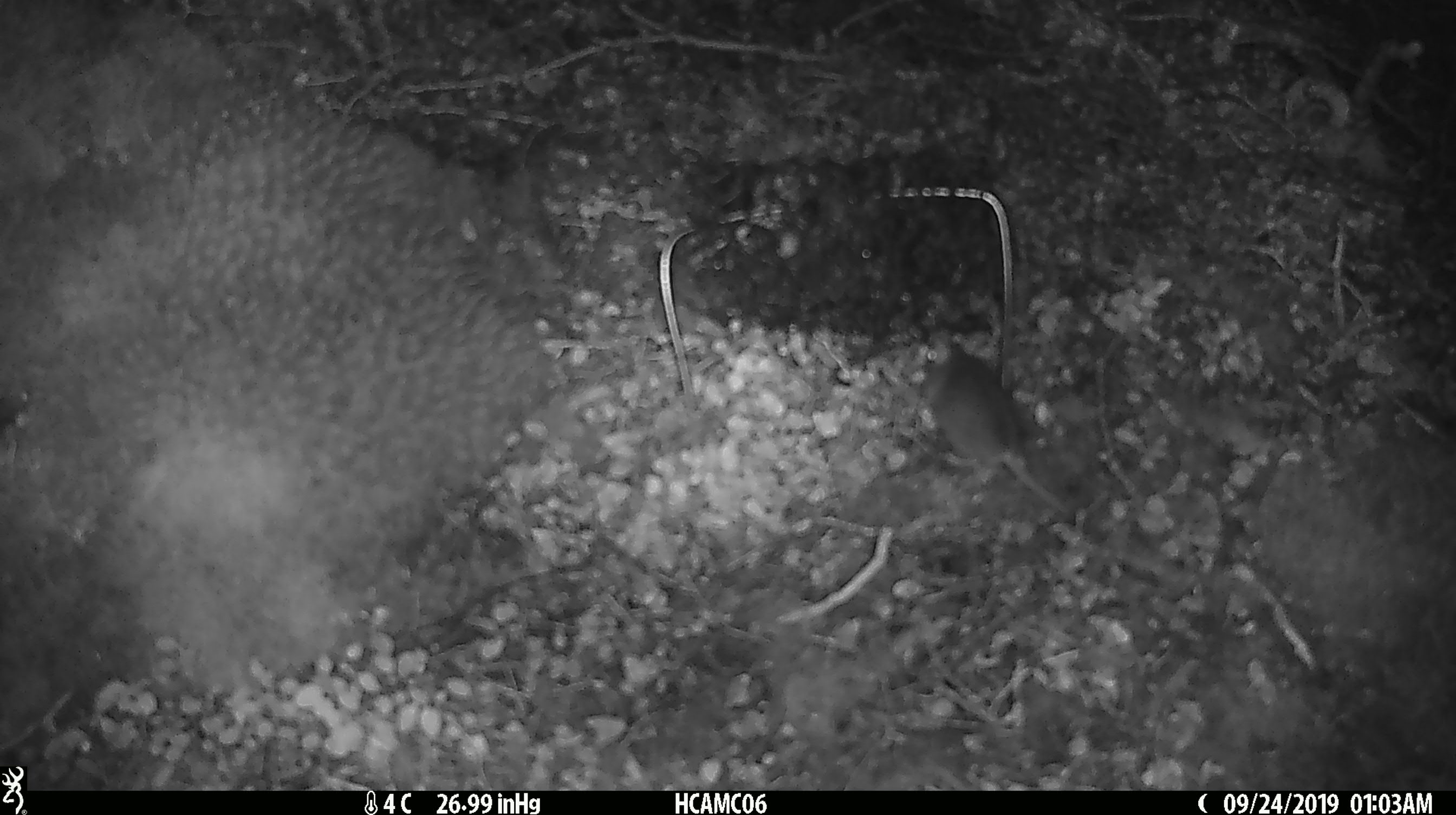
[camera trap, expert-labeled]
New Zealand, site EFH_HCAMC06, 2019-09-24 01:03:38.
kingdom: Animalia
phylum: Chordata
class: Mammalia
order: Rodentia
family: Muridae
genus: Mus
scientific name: Mus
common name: mouse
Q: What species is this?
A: Mouse (Mus).